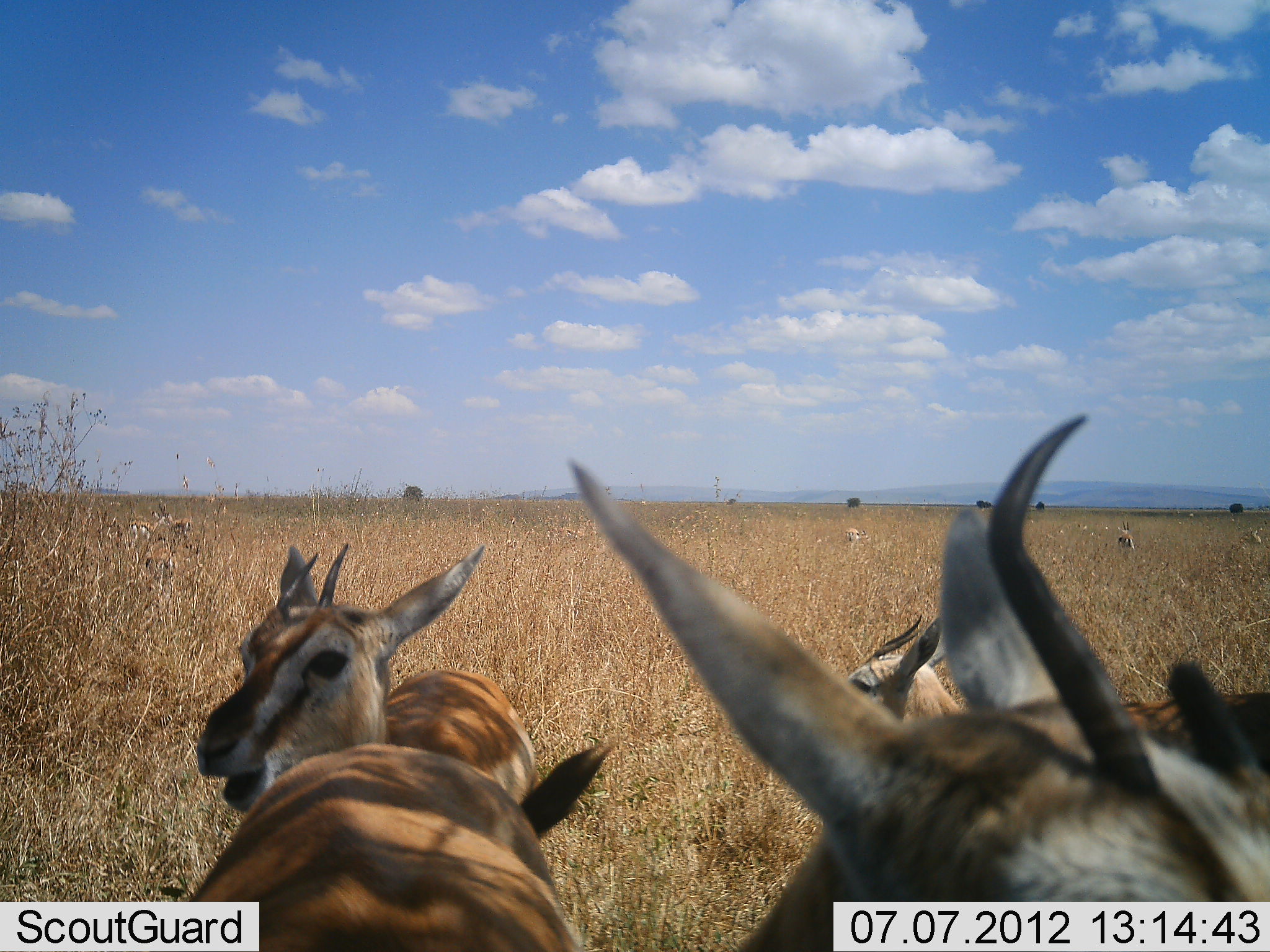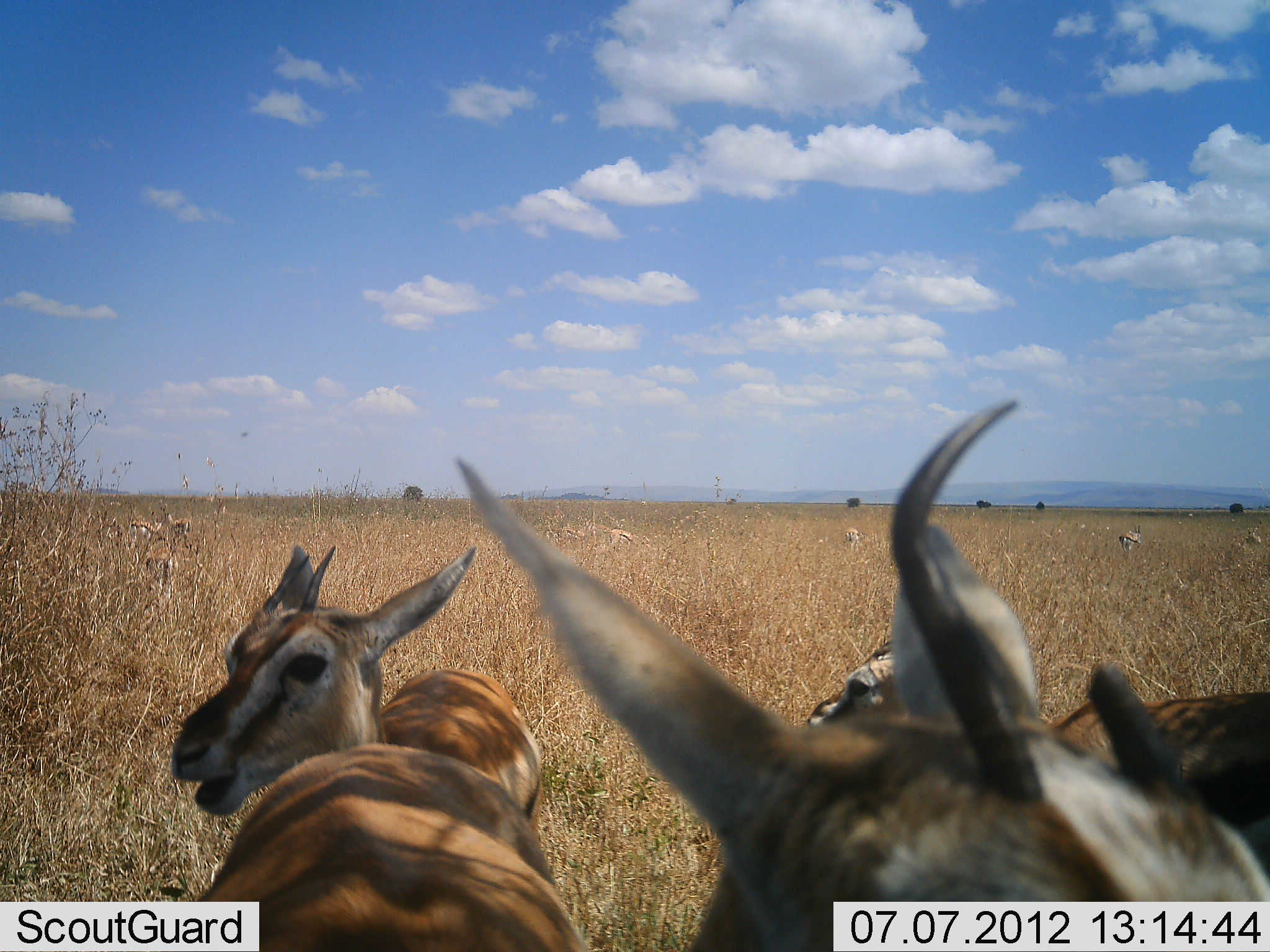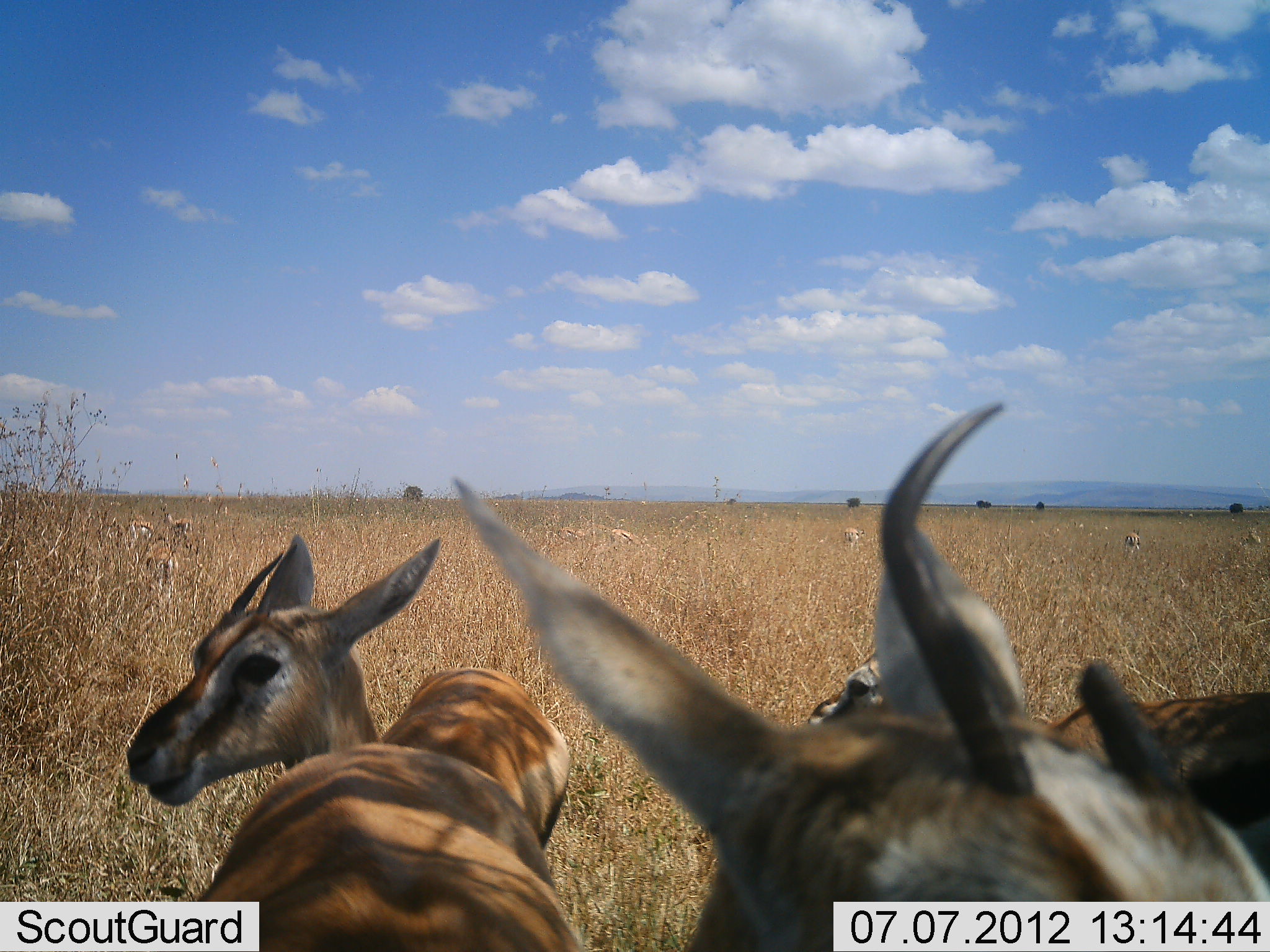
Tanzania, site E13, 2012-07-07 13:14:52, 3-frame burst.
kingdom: Animalia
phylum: Chordata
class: Mammalia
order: Artiodactyla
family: Bovidae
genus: Eudorcas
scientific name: Eudorcas thomsonii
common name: thomson's gazelle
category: gazellethomsons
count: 10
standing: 80%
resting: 0%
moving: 10%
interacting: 10%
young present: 0%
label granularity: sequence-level